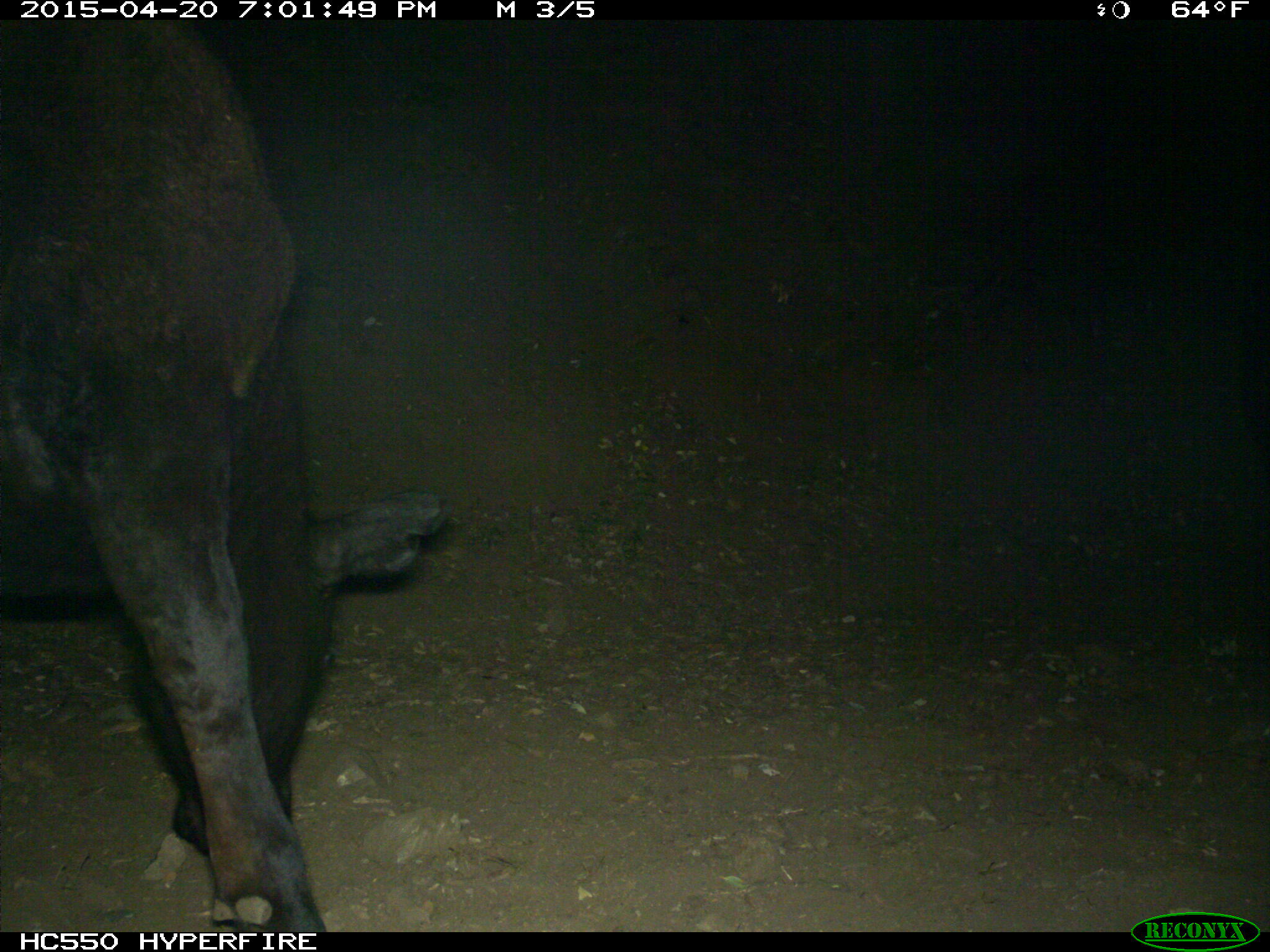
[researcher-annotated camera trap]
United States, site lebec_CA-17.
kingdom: Animalia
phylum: Chordata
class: Mammalia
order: Artiodactyla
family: Bovidae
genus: Bos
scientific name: Bos taurus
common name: domestic cow